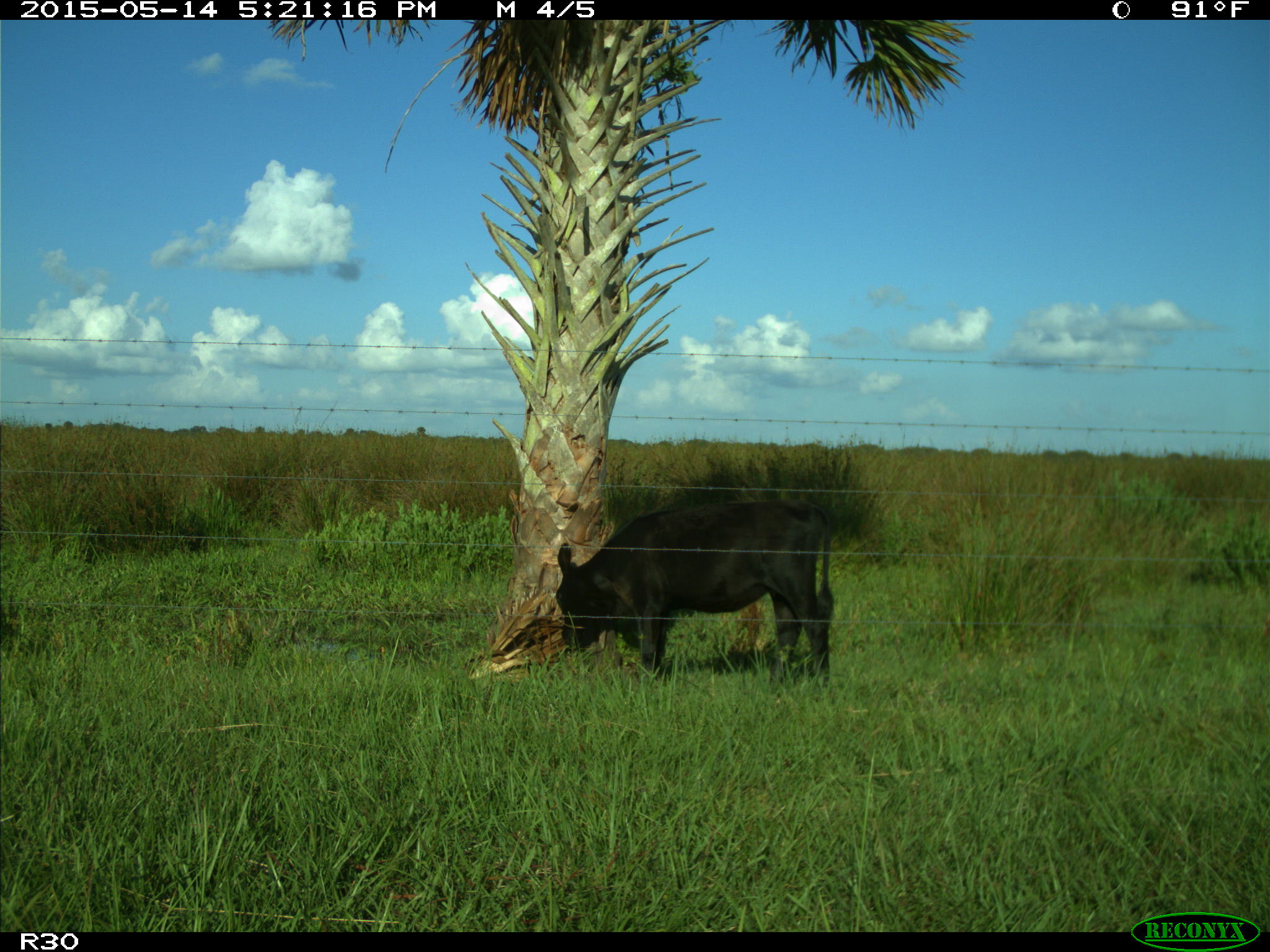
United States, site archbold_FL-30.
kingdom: Animalia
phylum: Chordata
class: Mammalia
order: Artiodactyla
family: Bovidae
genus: Bos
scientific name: Bos taurus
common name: domestic cow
Bos taurus (domestic cow).